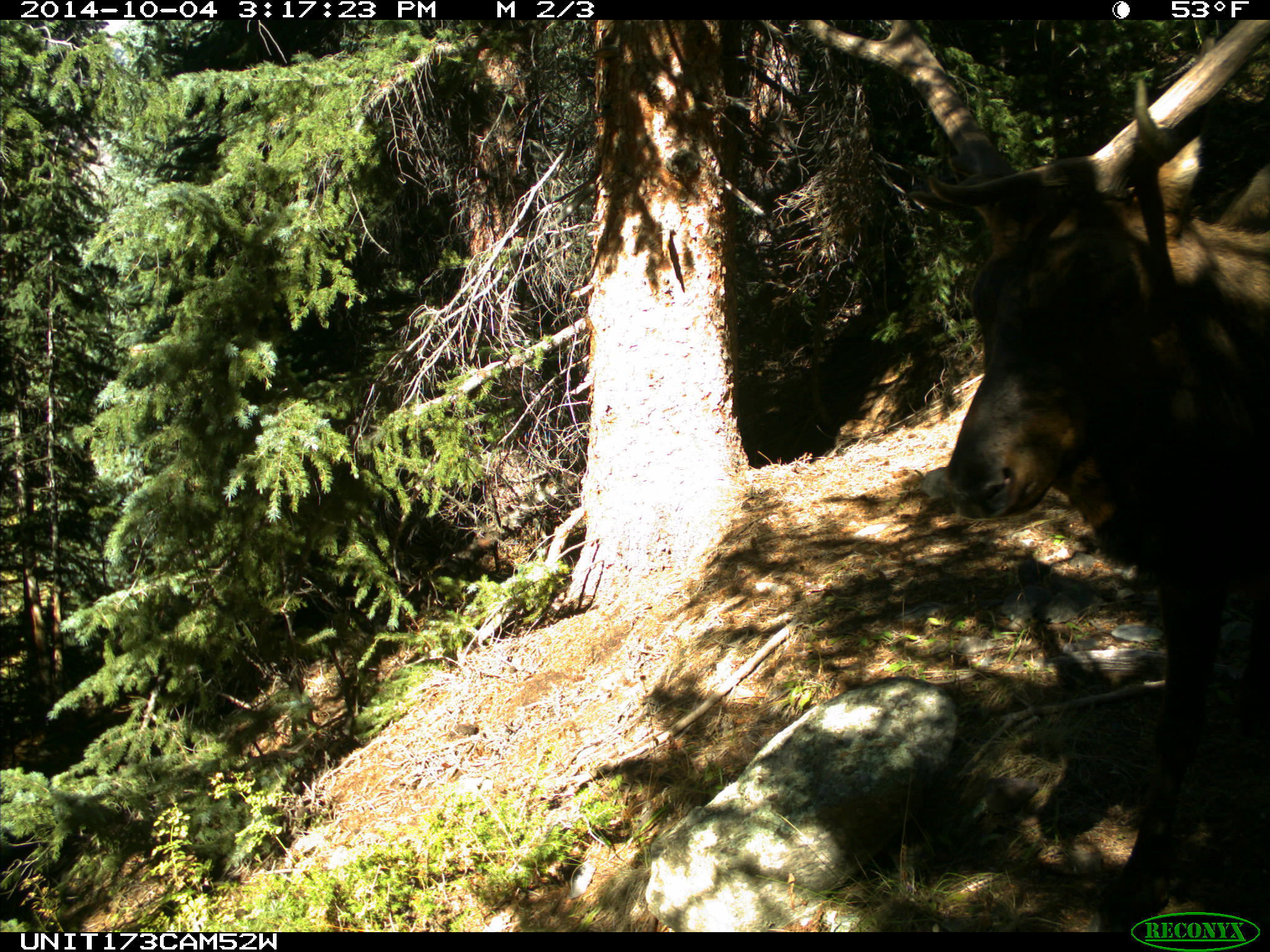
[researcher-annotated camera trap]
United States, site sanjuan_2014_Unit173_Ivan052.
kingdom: Animalia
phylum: Chordata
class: Mammalia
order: Artiodactyla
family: Cervidae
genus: Cervus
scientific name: Cervus elaphus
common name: red deer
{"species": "Cervus elaphus (red deer)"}